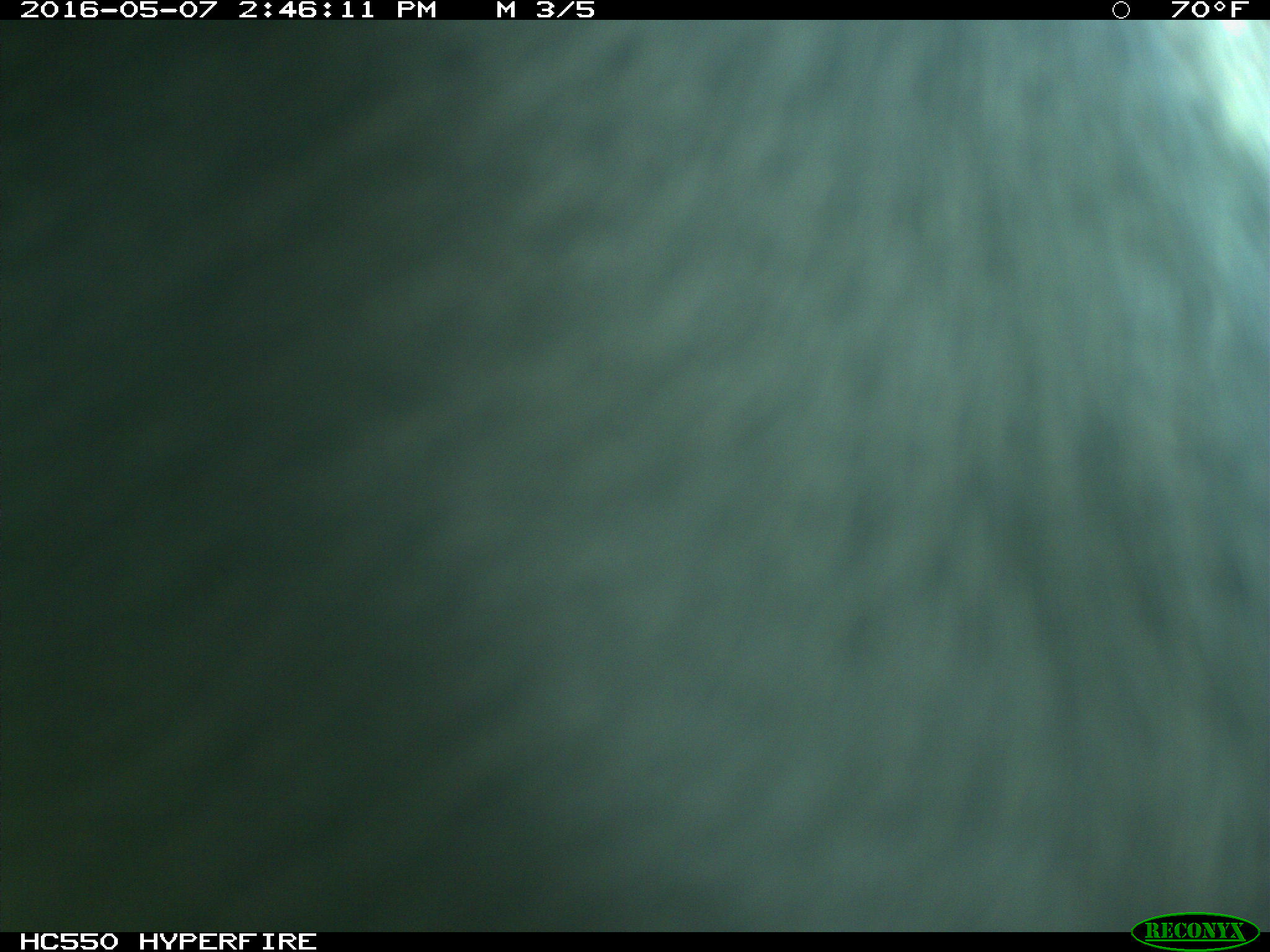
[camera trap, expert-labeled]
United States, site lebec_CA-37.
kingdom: Animalia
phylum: Chordata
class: Mammalia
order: Artiodactyla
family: Bovidae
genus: Bos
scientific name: Bos taurus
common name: domestic cow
Bos taurus (domestic cow).